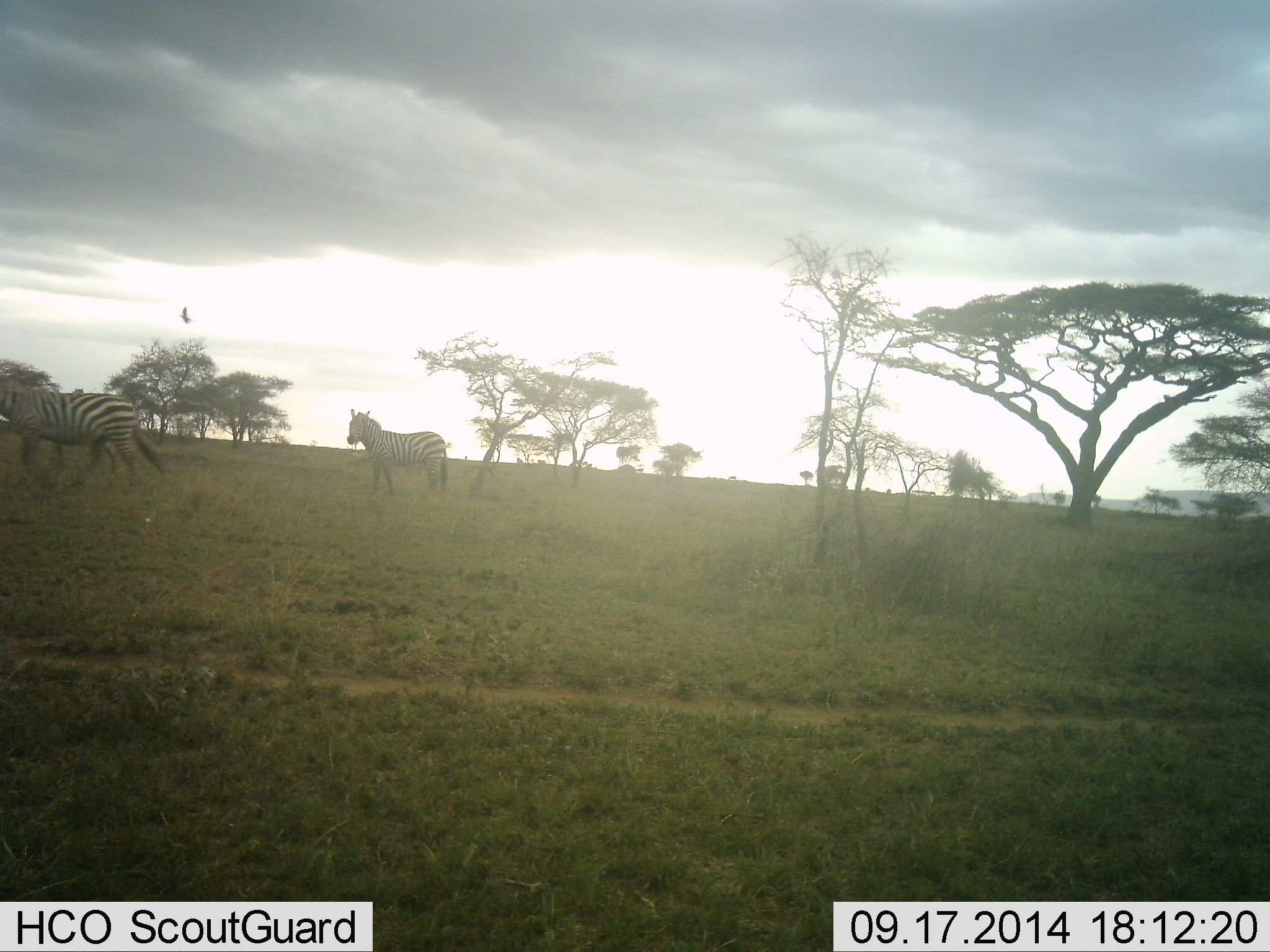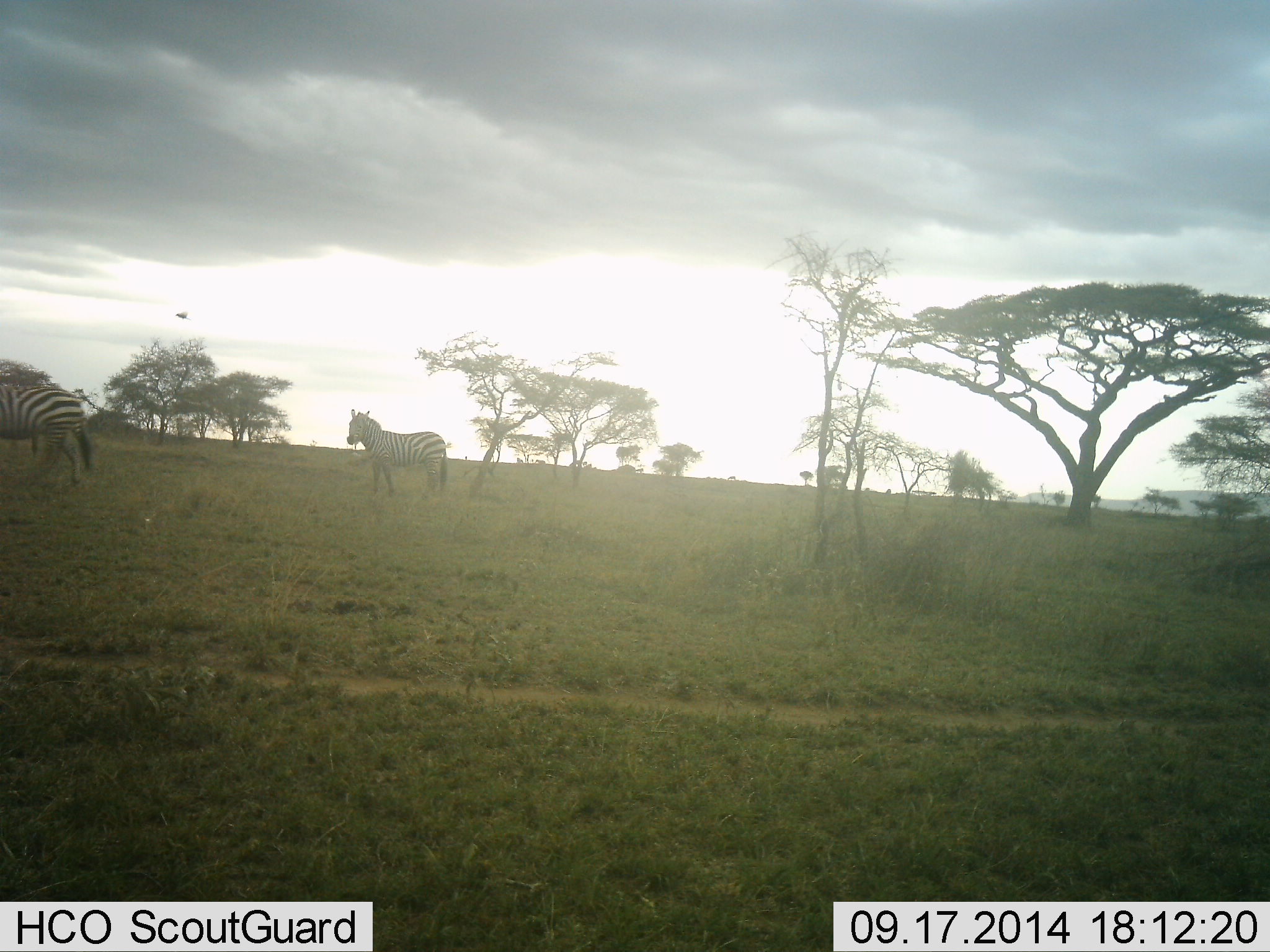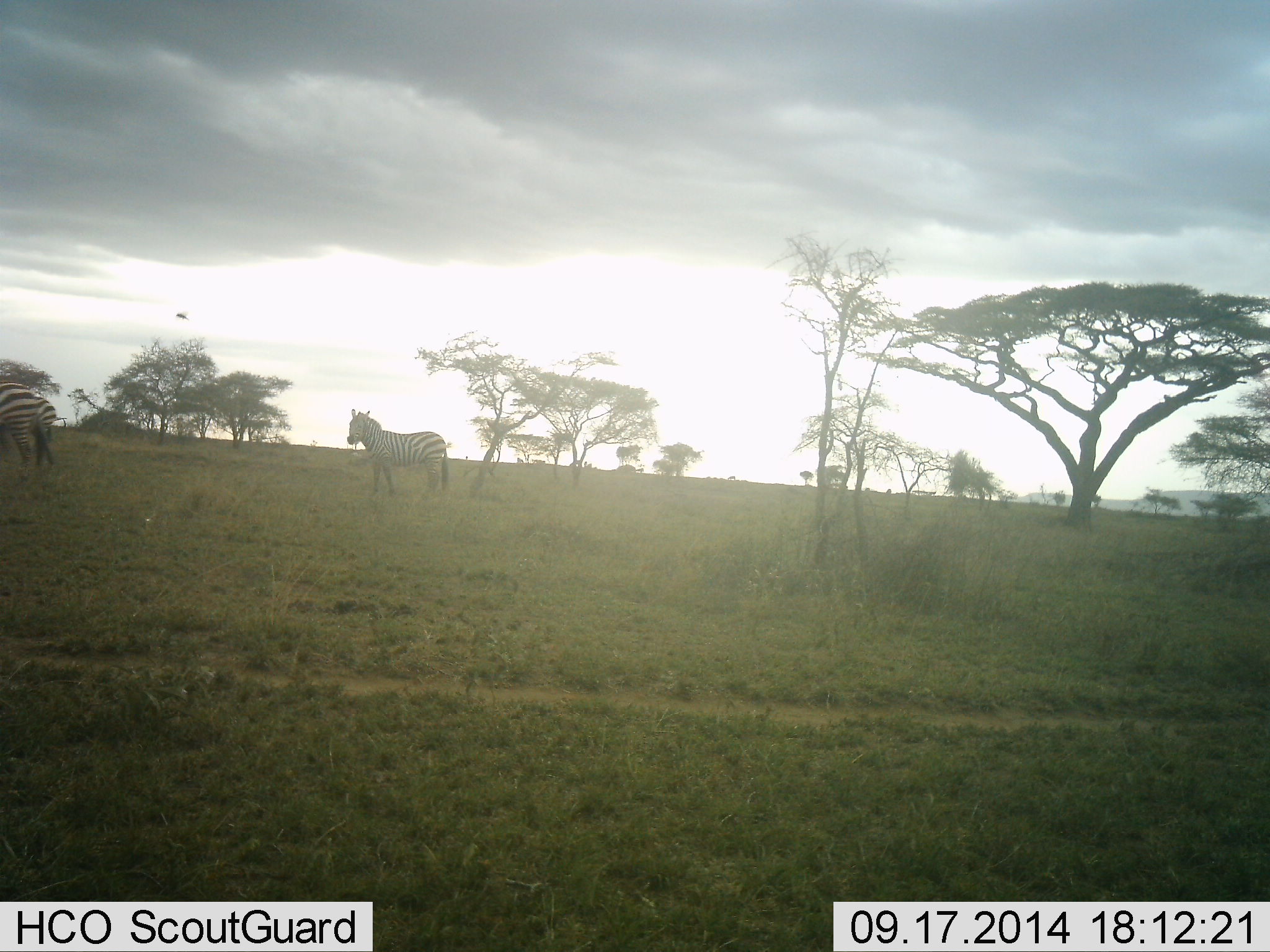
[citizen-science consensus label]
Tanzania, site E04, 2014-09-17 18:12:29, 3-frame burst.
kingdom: Animalia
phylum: Chordata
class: Mammalia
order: Perissodactyla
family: Equidae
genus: Equus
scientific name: Equus quagga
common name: plains zebra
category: zebra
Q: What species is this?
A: Zebra (plains zebra) (Equus quagga).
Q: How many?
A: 2.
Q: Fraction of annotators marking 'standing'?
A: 65%.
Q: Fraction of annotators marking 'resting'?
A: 0%.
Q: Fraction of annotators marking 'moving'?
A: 88%.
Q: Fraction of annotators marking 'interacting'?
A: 0%.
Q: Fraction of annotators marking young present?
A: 0%.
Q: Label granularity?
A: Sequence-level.